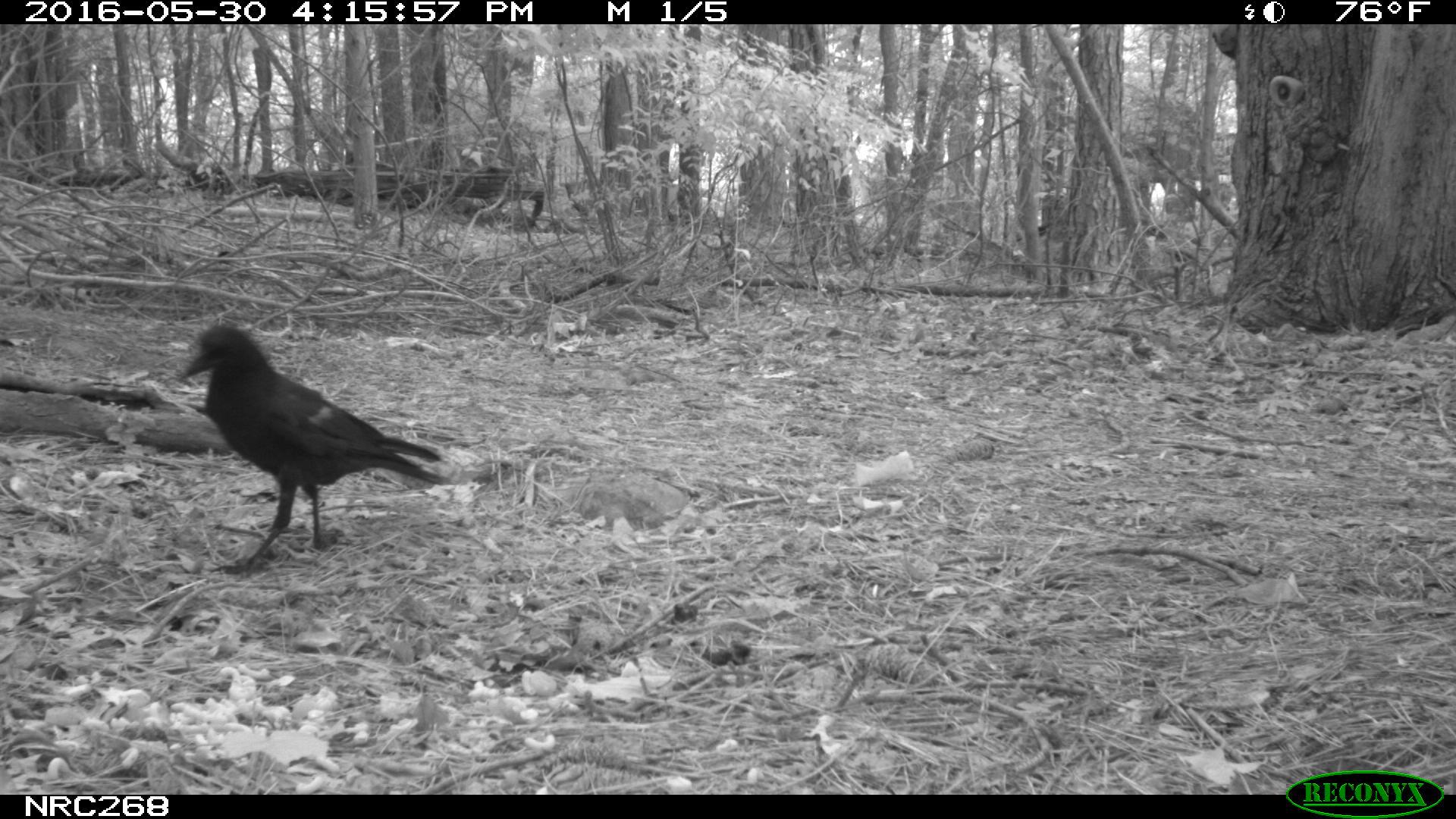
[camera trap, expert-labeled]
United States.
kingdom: Animalia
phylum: Chordata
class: Aves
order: Passeriformes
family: Corvidae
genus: Corvus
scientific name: Corvus brachyrhynchos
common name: american crow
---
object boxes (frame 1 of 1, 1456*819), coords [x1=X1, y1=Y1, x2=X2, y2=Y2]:
American Crow: [x1=168, y1=318, x2=447, y2=559]